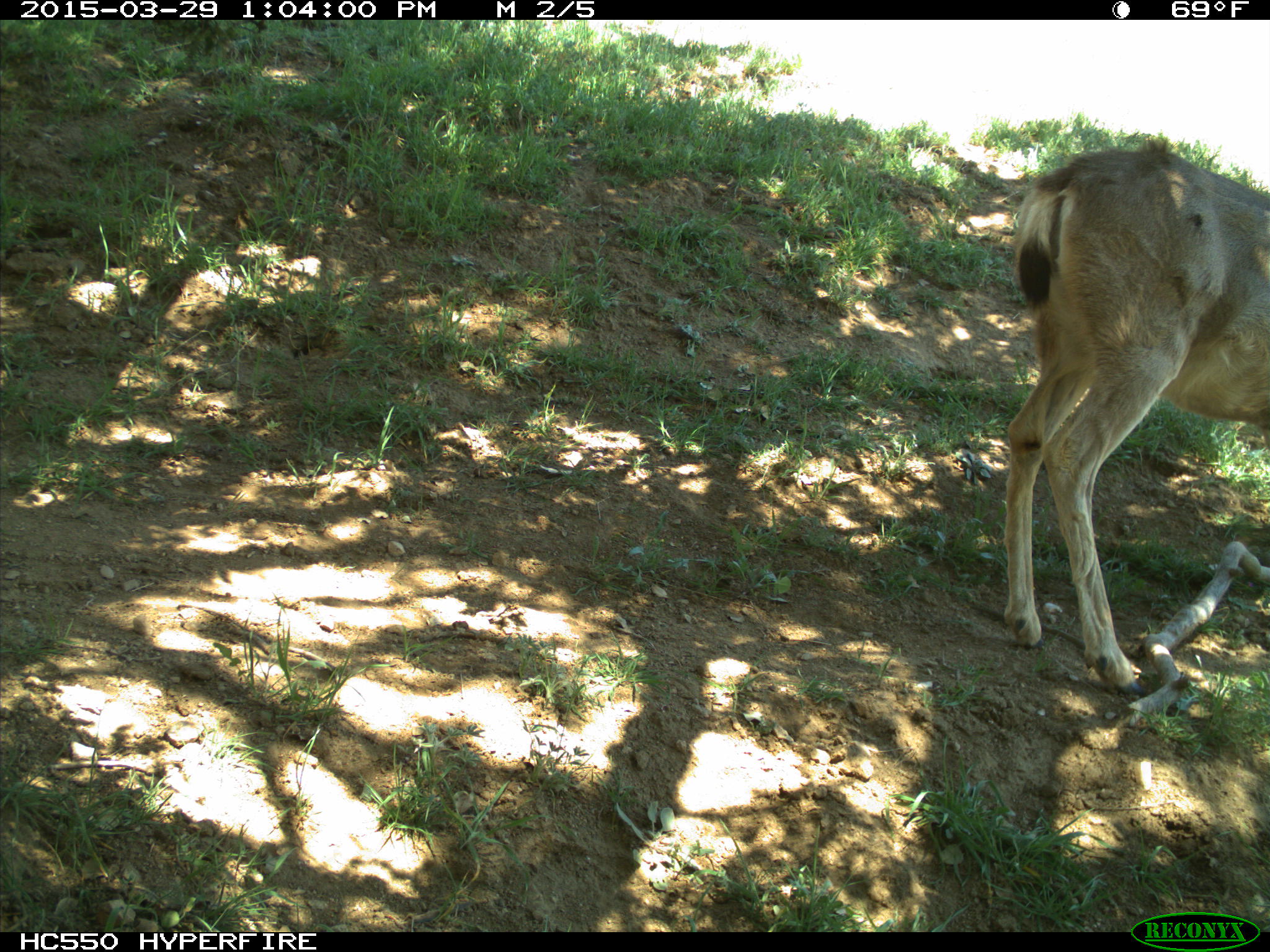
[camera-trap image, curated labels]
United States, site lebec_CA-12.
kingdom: Animalia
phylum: Chordata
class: Mammalia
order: Artiodactyla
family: Cervidae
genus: Odocoileus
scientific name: Odocoileus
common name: deer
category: unidentified deer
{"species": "unidentified deer (deer) (Odocoileus)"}